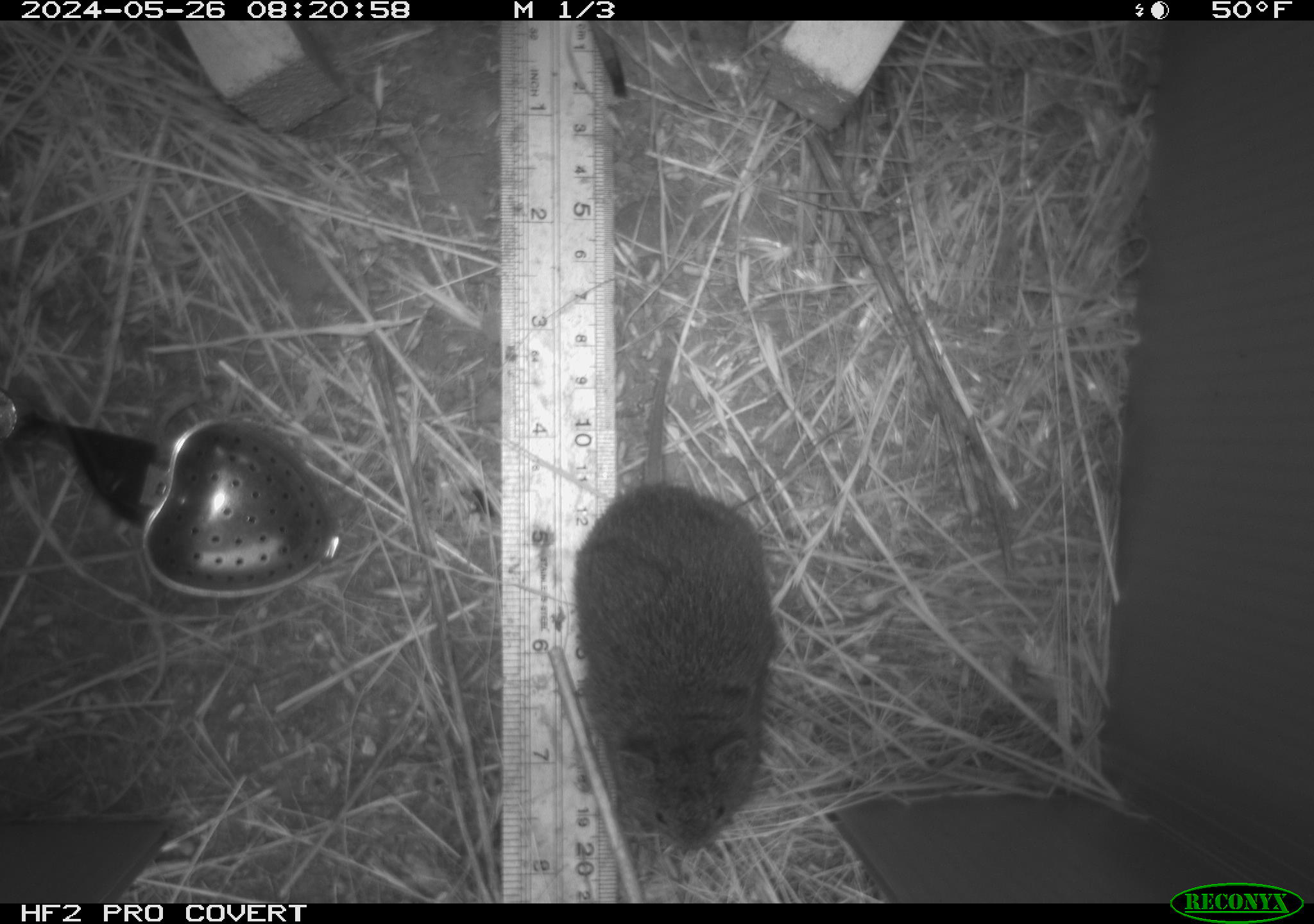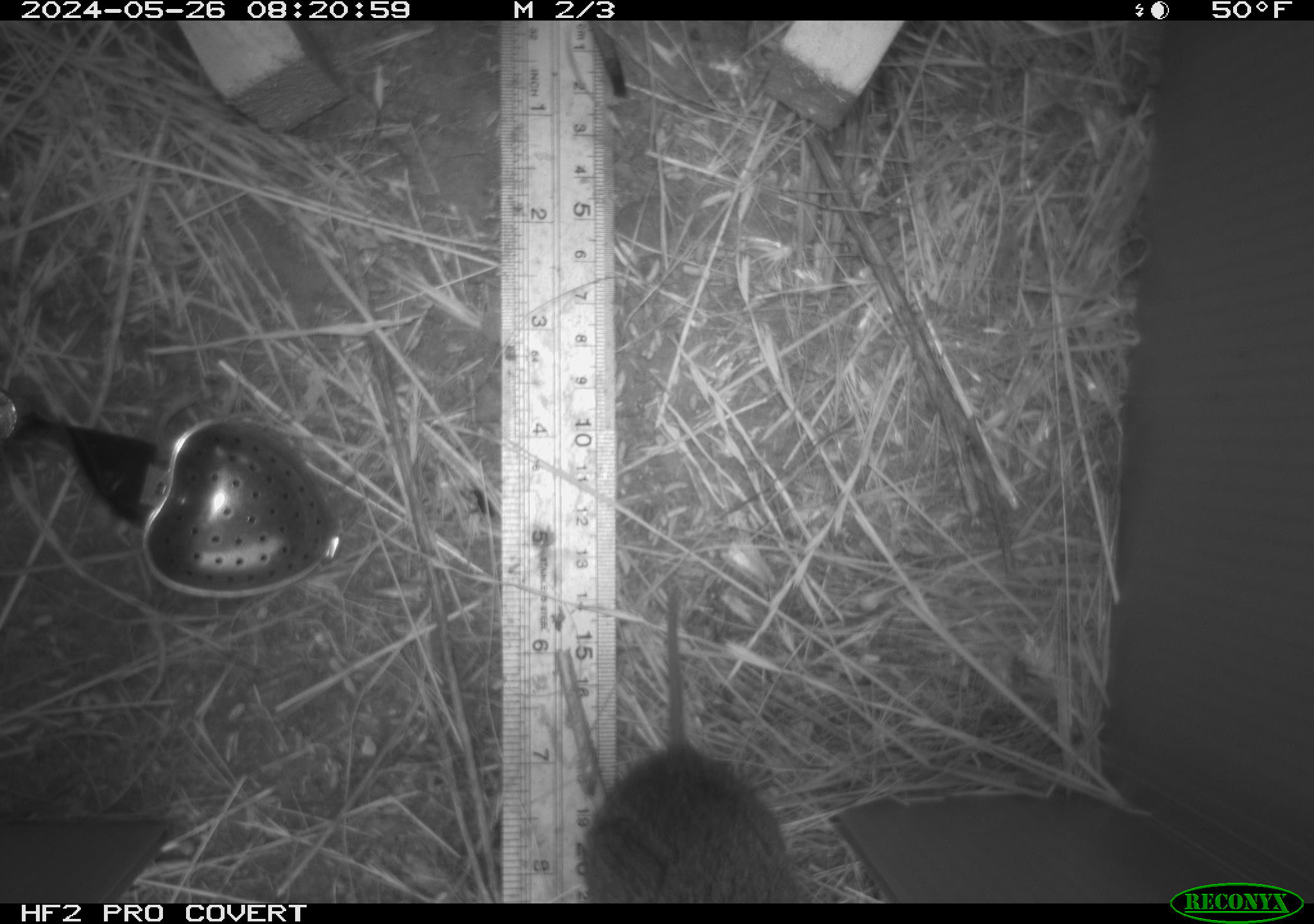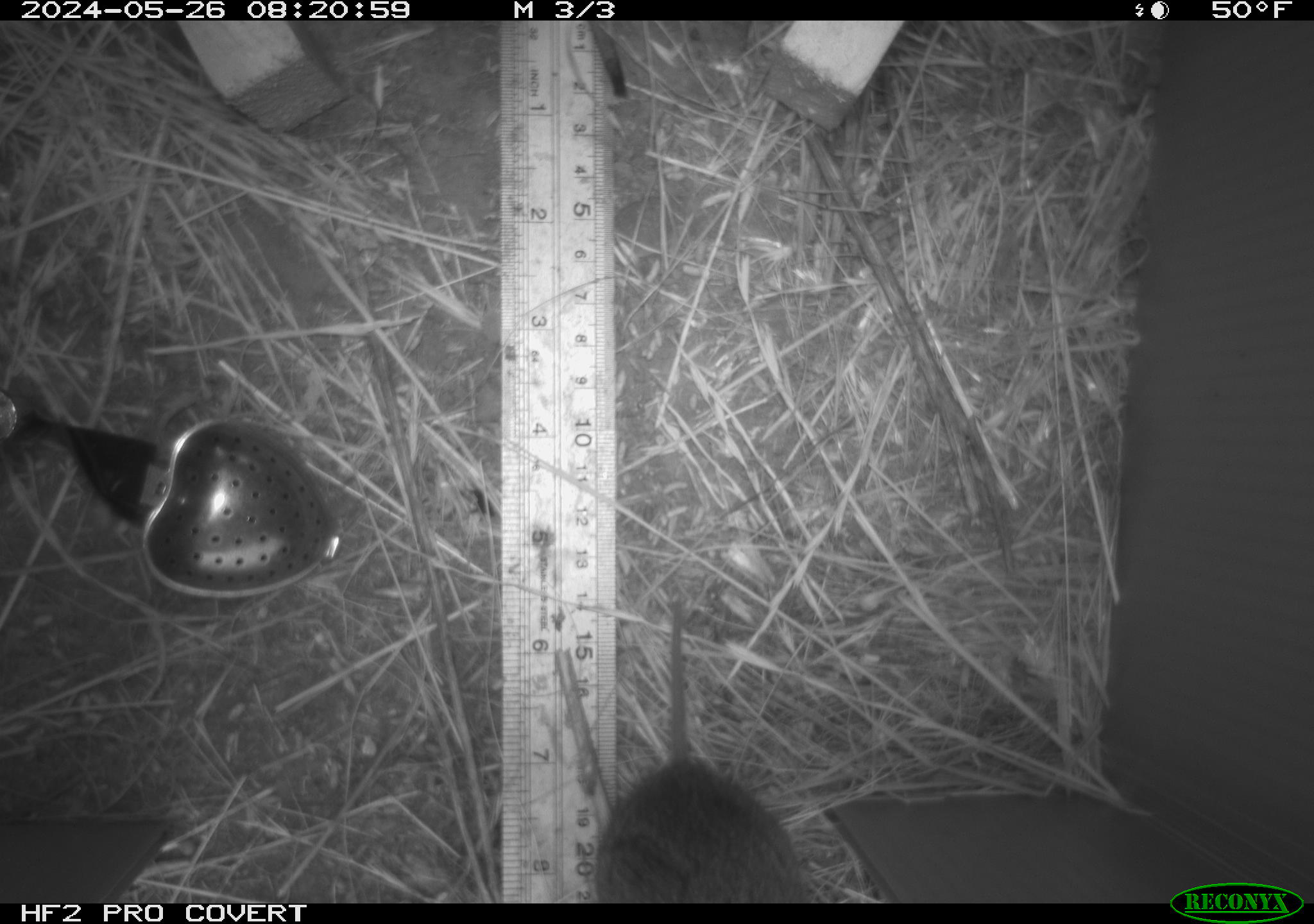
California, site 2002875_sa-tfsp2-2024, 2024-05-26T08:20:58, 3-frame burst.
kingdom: Animalia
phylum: Chordata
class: Mammalia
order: Rodentia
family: Cricetidae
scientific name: Arvicolinae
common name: voles, lemmings, and muskrats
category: arvicolinae subfamily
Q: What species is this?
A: Arvicolinae subfamily (voles, lemmings, and muskrats) (Arvicolinae).